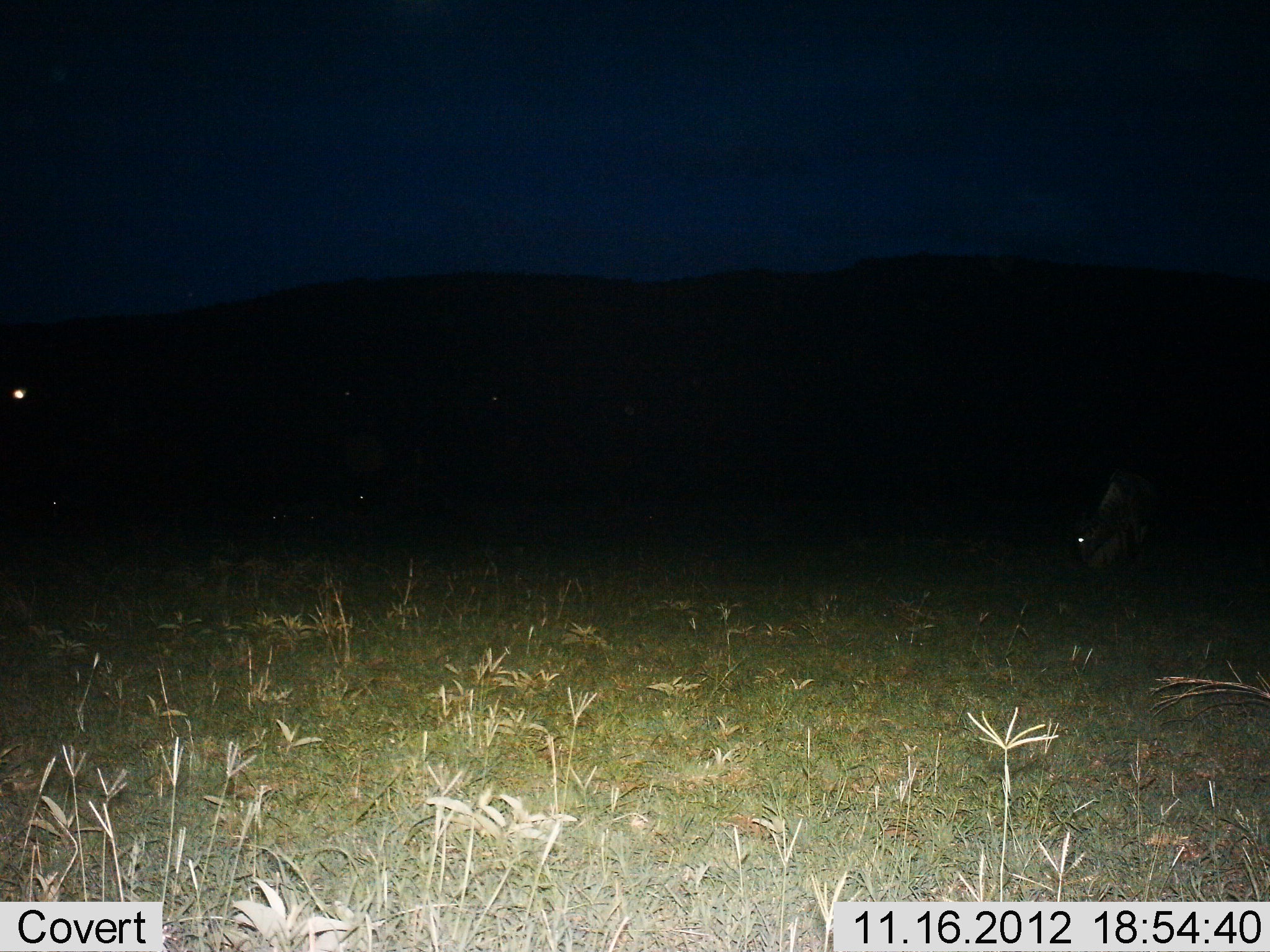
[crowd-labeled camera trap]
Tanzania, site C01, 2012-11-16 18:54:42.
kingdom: Animalia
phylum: Chordata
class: Mammalia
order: Artiodactyla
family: Bovidae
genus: Connochaetes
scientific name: Connochaetes taurinus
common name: blue wildebeest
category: wildebeest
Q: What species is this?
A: Wildebeest (blue wildebeest) (Connochaetes taurinus).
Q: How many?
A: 2.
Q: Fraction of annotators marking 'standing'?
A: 50%.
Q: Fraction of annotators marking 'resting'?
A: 10%.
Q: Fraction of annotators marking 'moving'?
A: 0%.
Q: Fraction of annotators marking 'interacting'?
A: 0%.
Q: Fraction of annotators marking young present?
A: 0%.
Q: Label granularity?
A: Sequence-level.